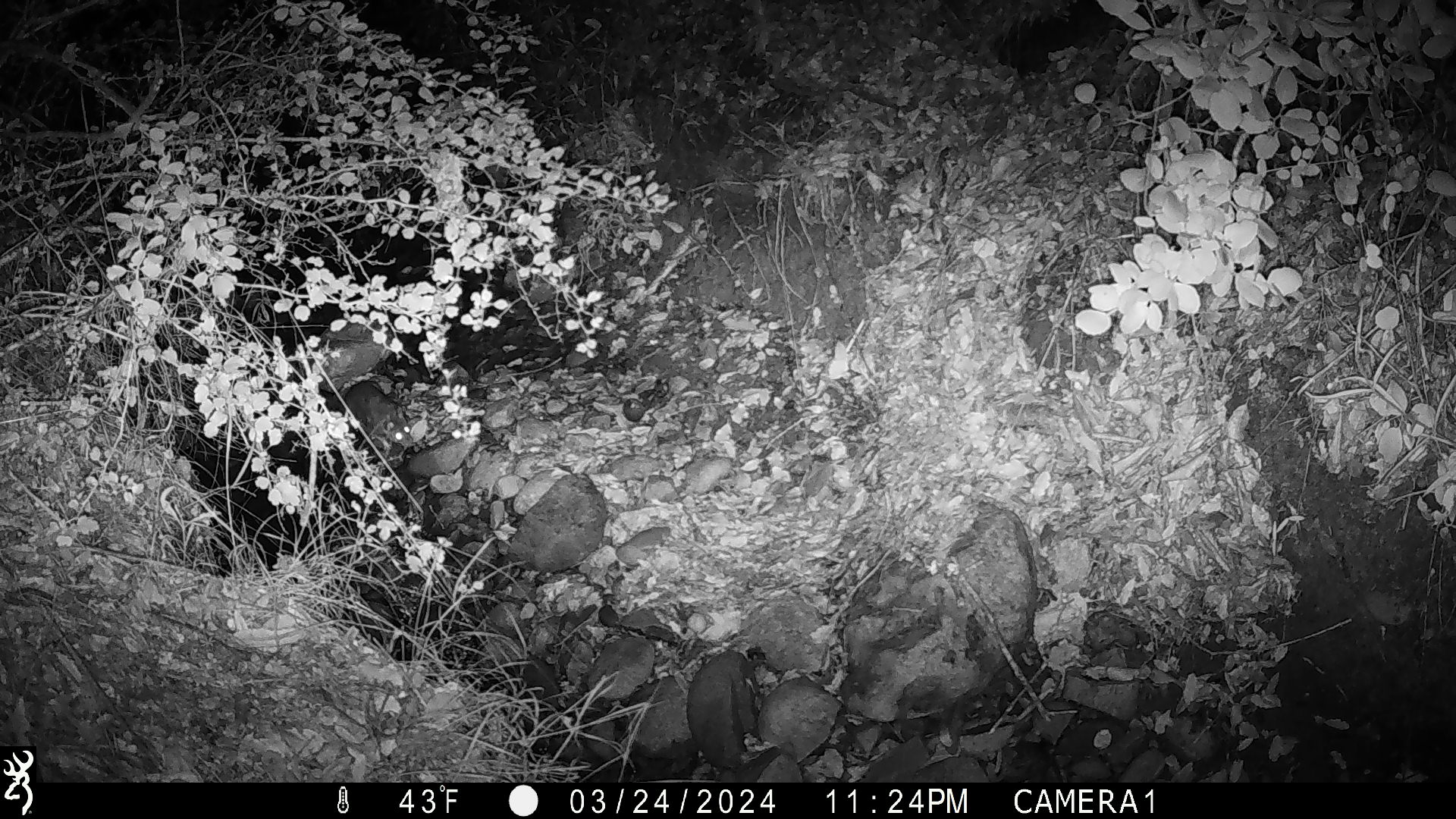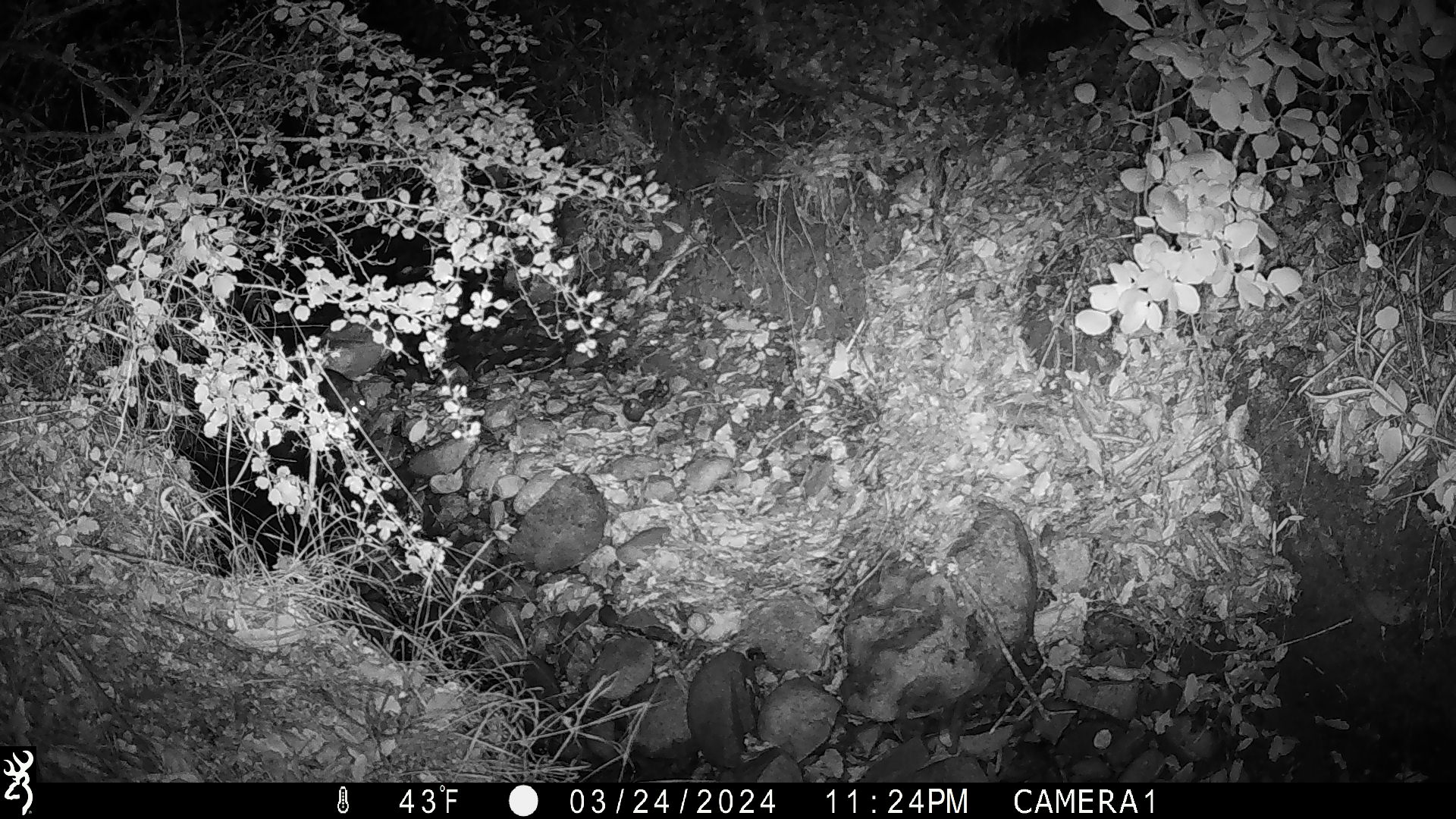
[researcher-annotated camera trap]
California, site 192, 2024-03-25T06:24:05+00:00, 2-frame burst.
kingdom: Animalia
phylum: Chordata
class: Mammalia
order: Rodentia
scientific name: Rodentia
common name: mouse or rat